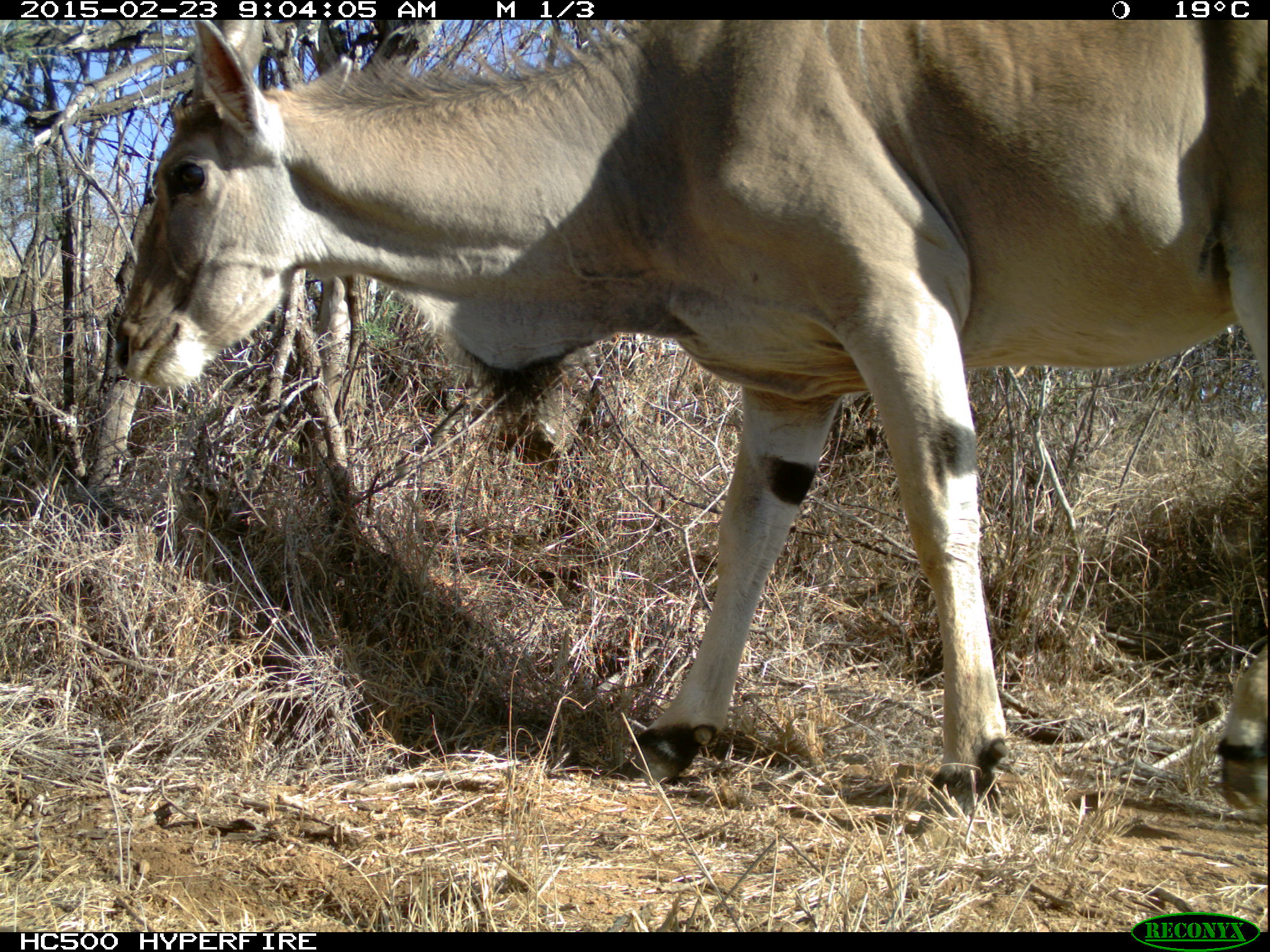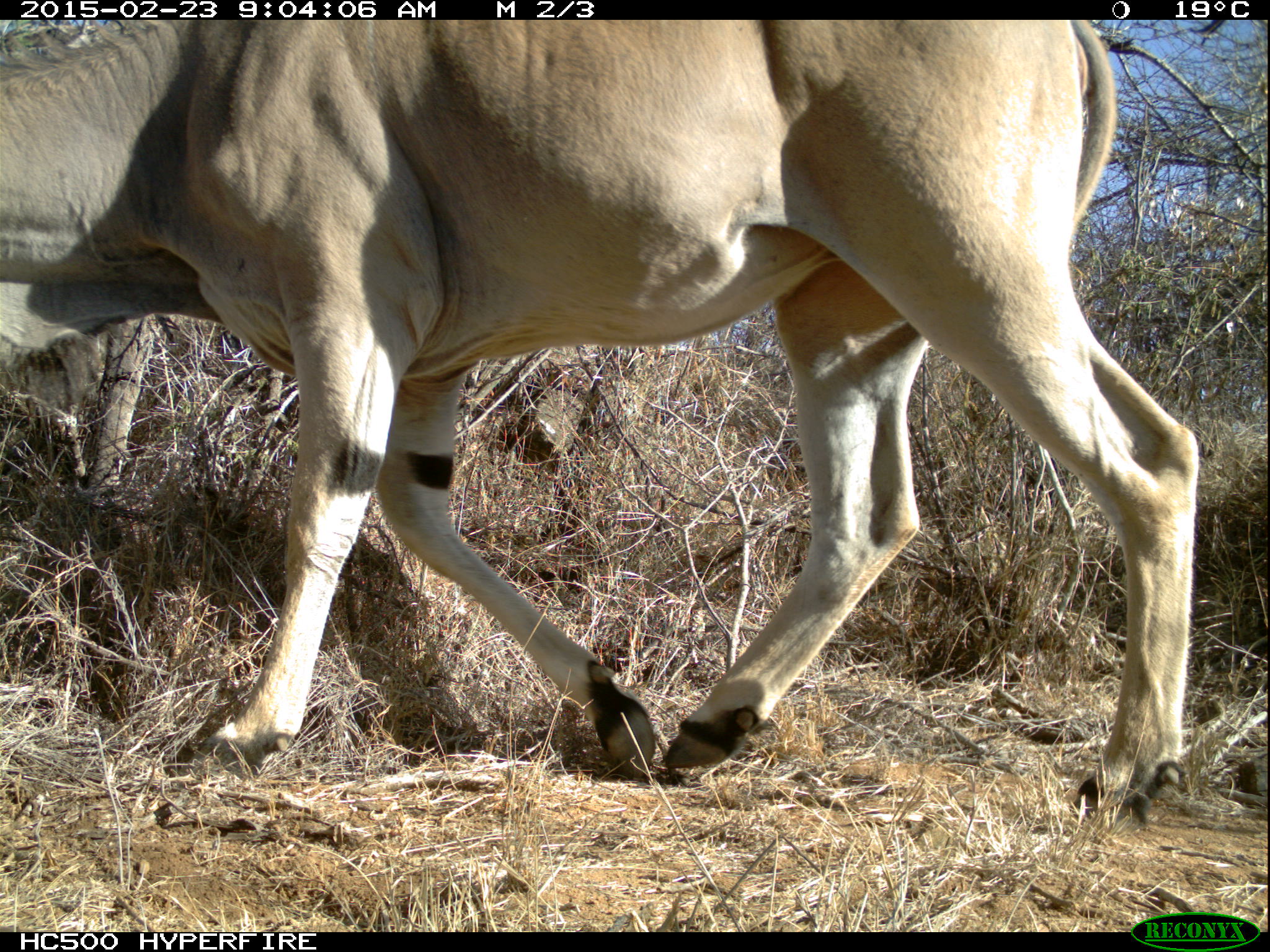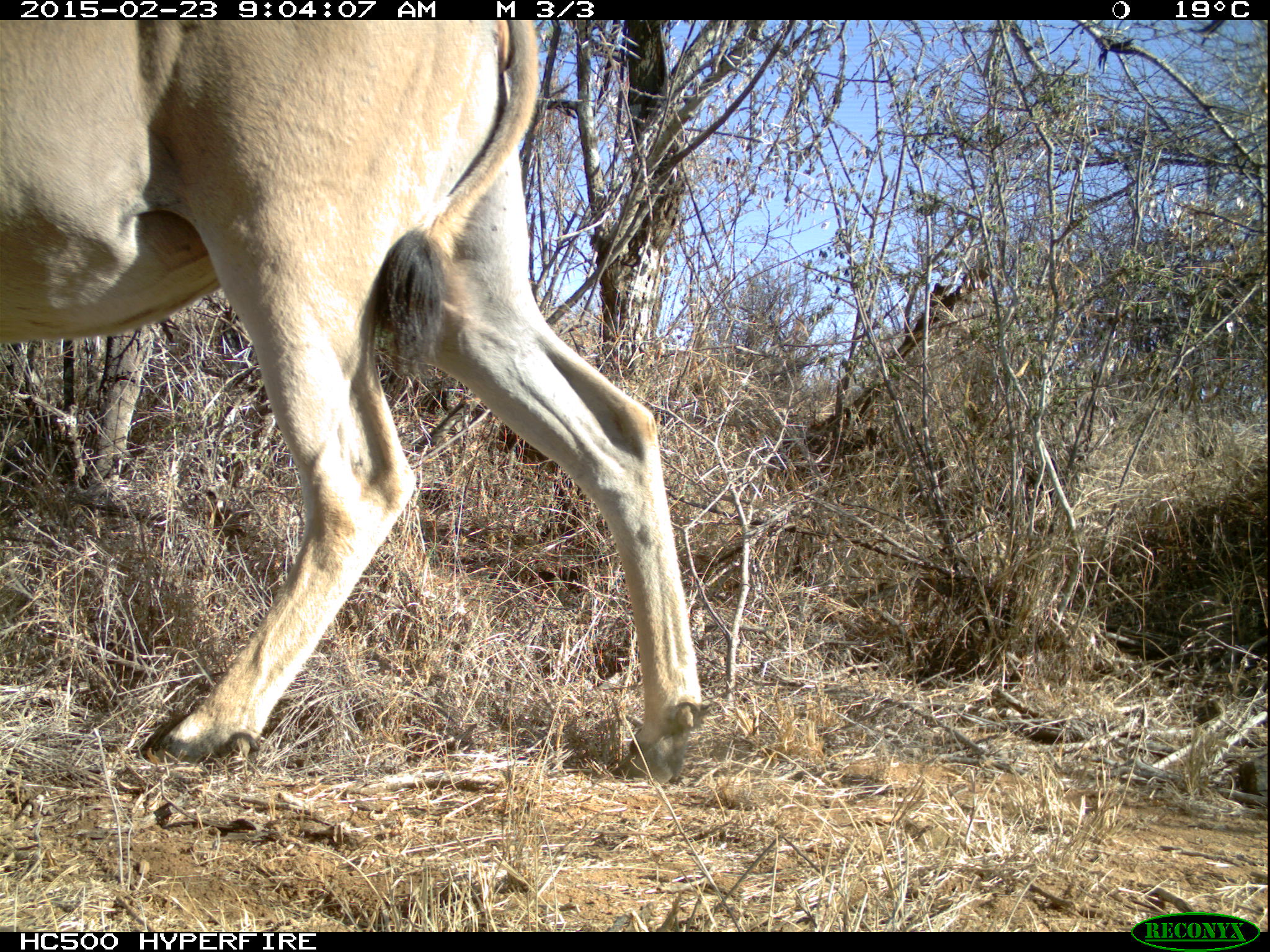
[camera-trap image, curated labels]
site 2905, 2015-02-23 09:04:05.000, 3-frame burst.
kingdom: Animalia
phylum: Chordata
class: Mammalia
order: Artiodactyla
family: Bovidae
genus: Tragelaphus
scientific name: Tragelaphus oryx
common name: eland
Tragelaphus oryx (eland), count 1.